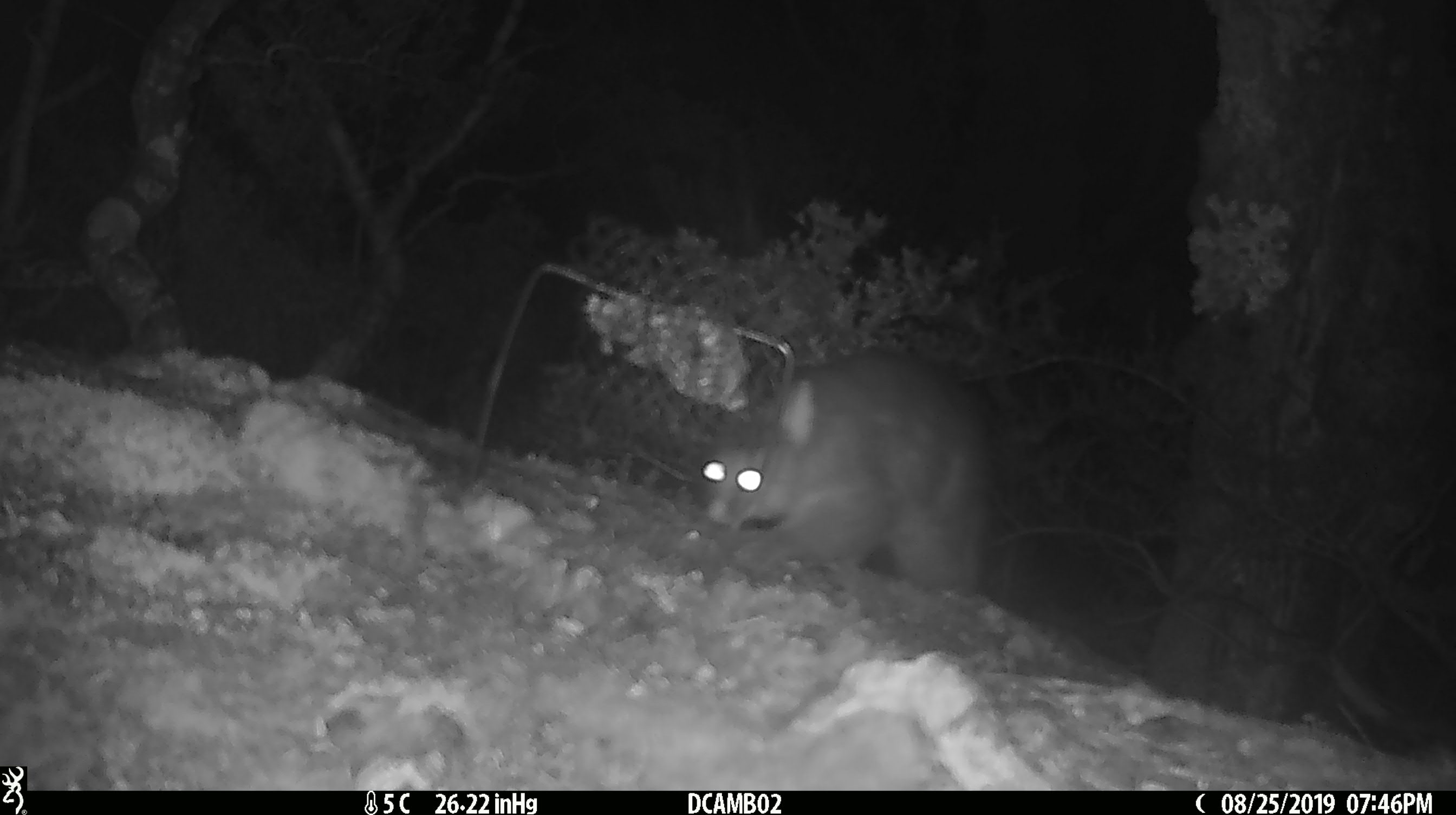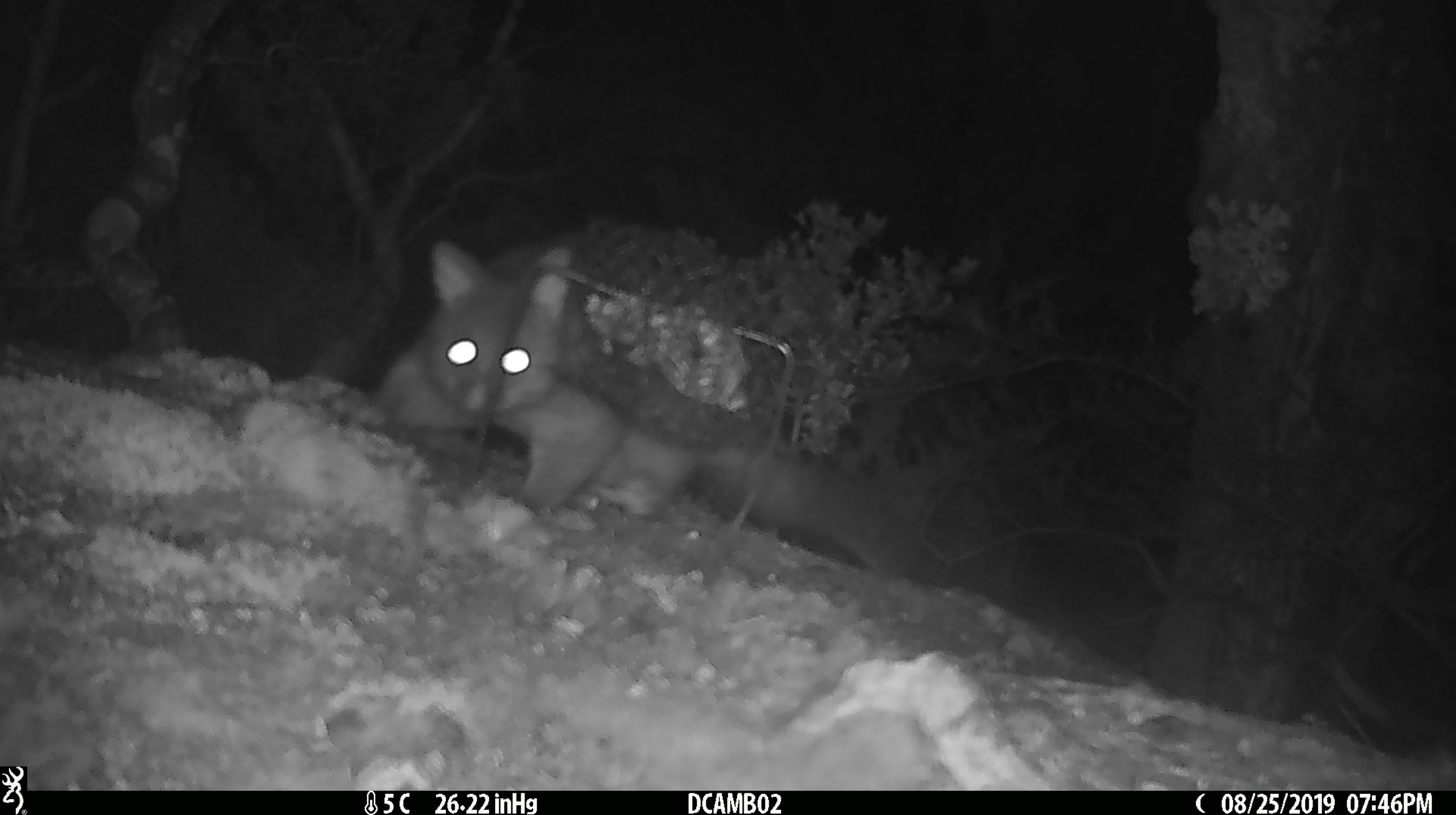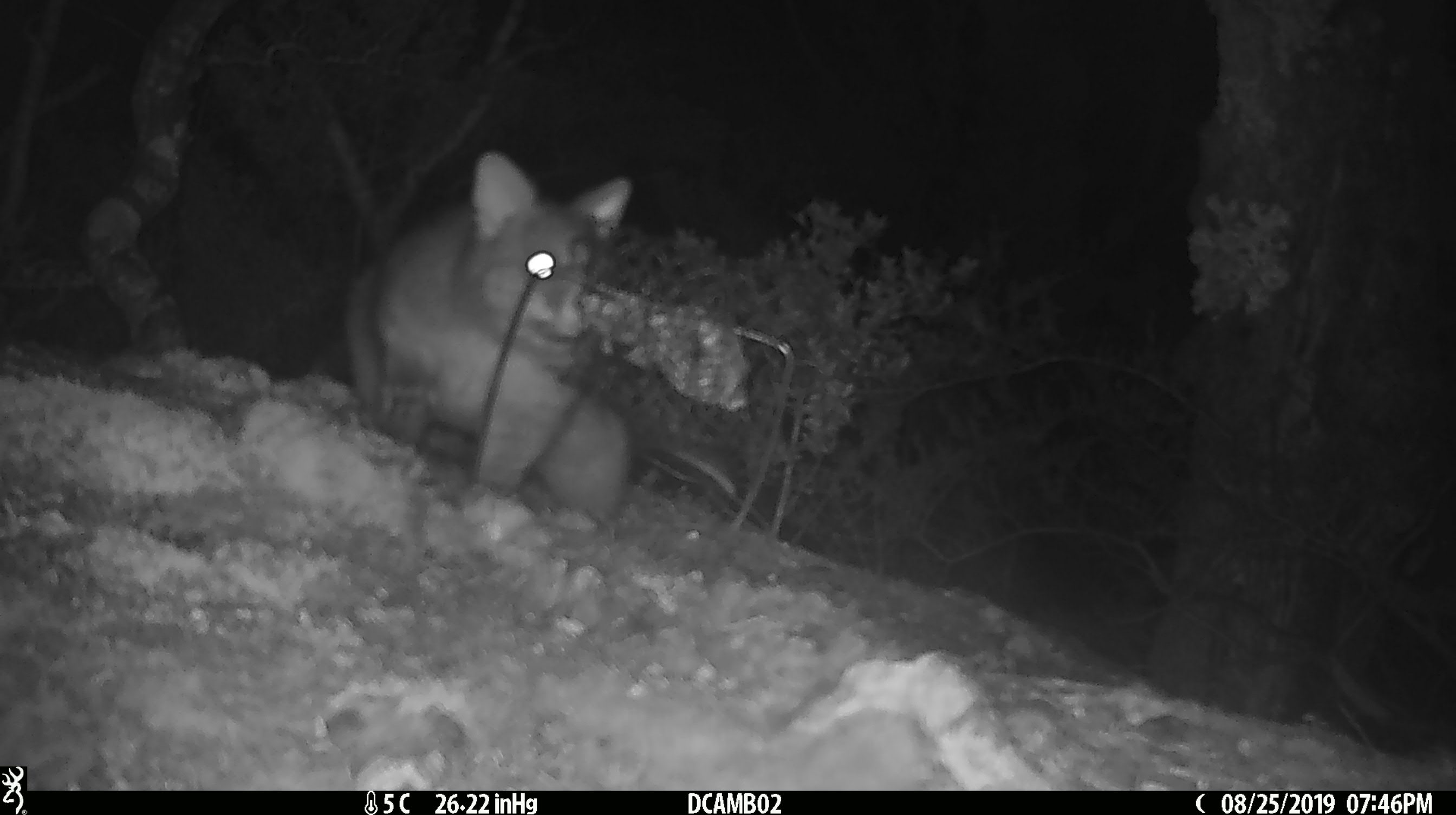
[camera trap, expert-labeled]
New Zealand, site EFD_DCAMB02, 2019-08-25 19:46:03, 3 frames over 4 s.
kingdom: Animalia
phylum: Chordata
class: Mammalia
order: Diprotodontia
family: Phalangeridae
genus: Trichosurus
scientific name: Trichosurus vulpecula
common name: common brushtail possum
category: possum